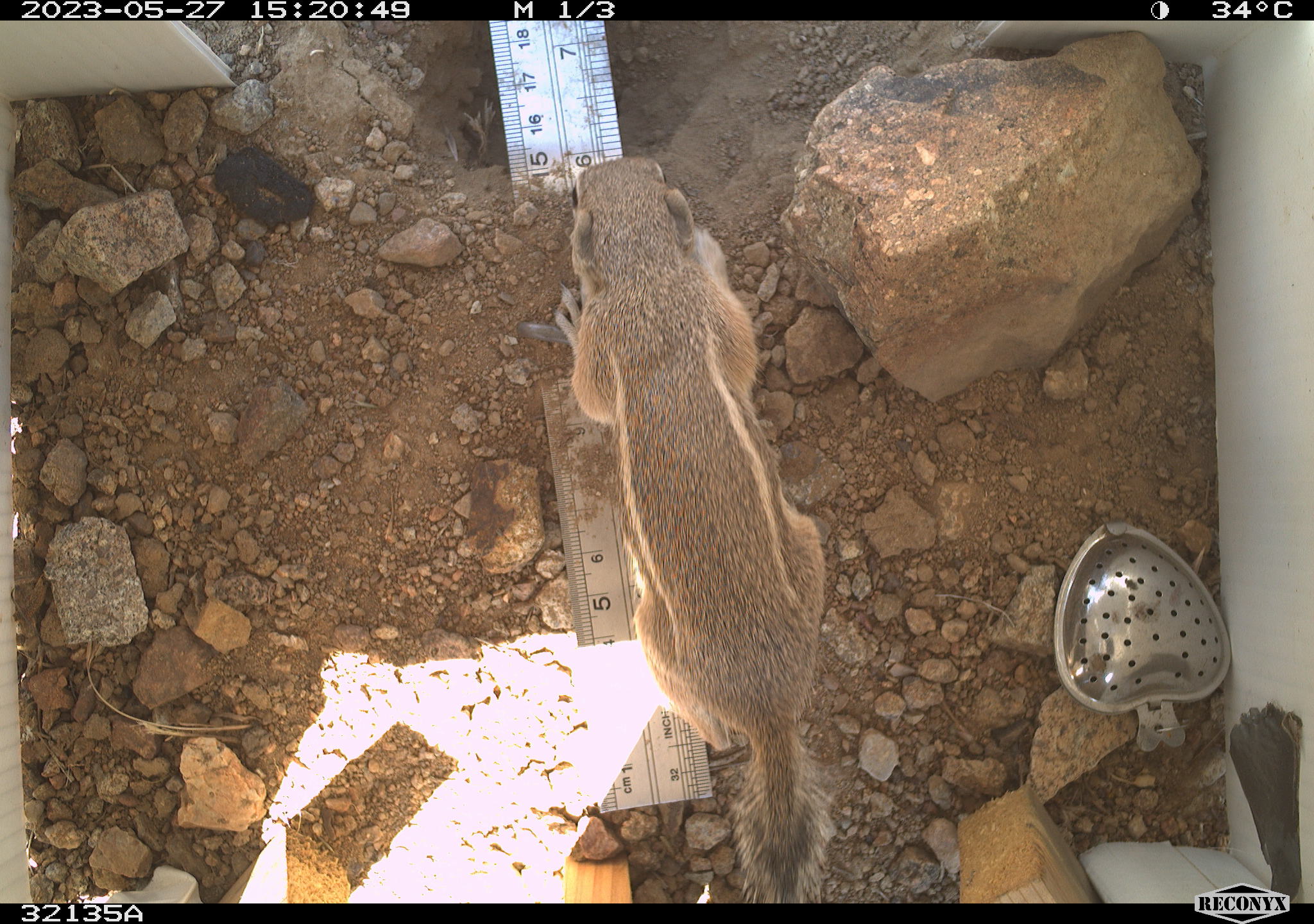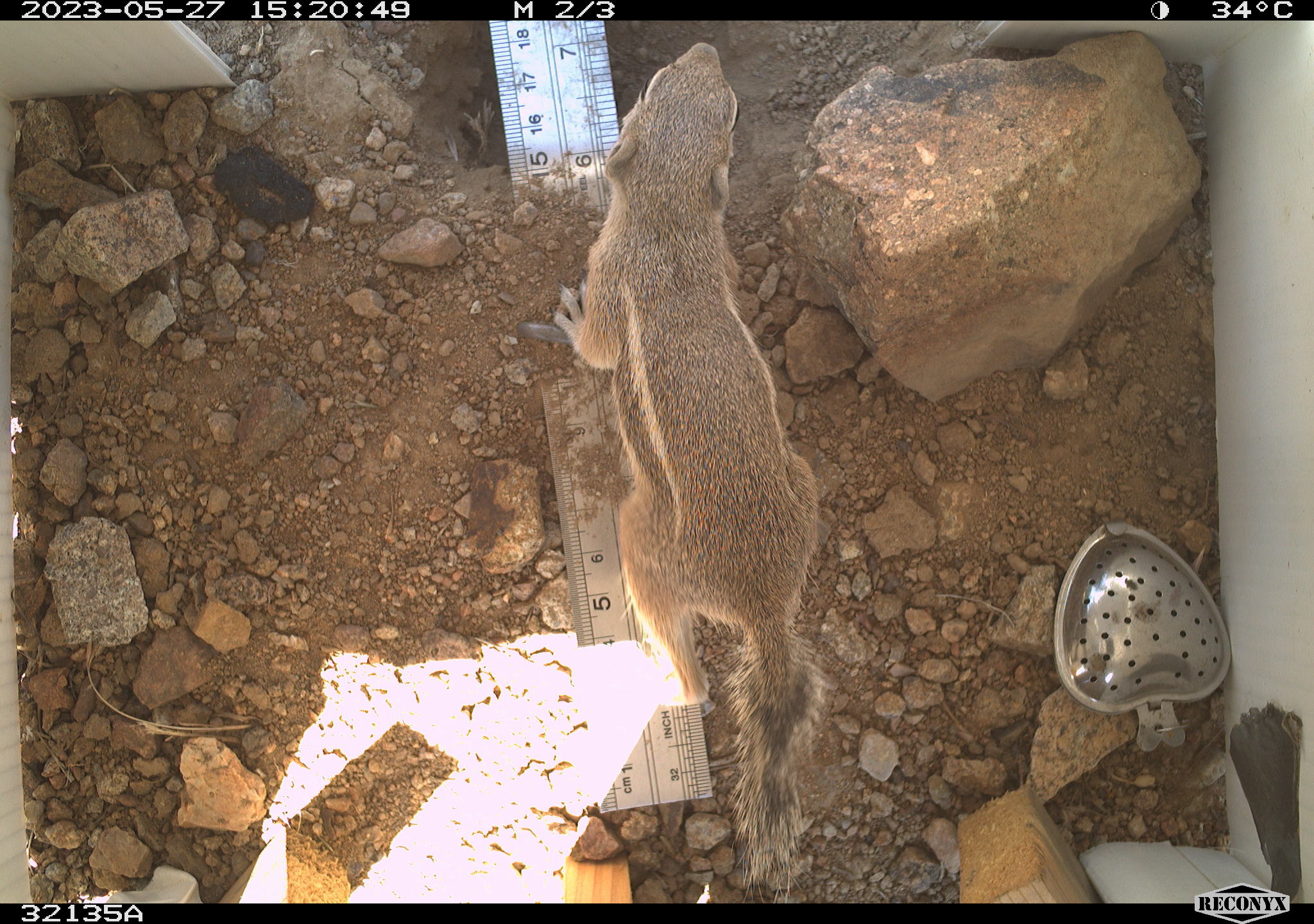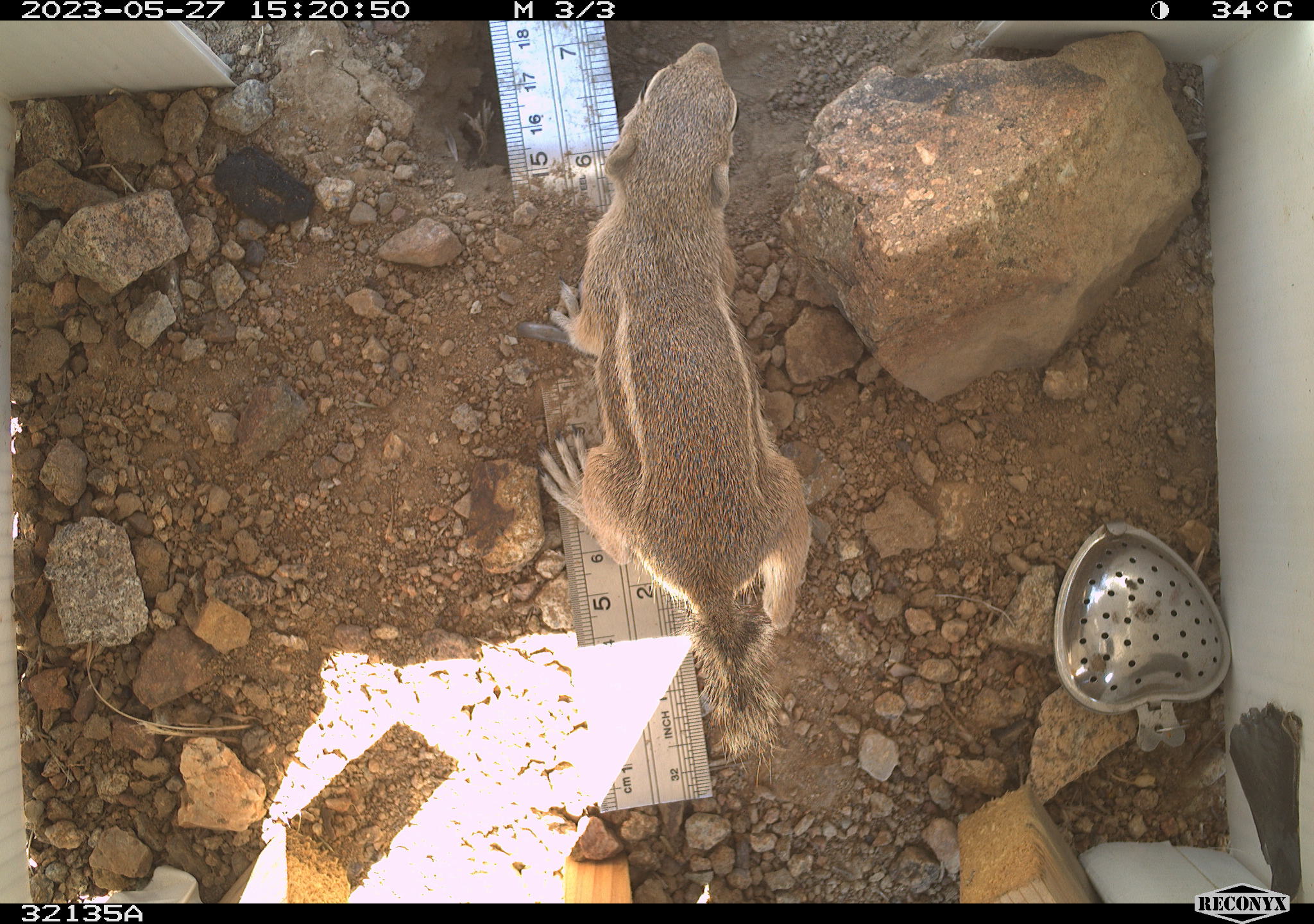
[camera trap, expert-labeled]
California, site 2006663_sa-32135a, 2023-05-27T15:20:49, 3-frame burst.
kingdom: Animalia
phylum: Chordata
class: Mammalia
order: Rodentia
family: Sciuridae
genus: Ammospermophilus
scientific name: Ammospermophilus leucurus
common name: white-tailed antelope squirrel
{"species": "white-tailed antelope squirrel (Ammospermophilus leucurus)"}